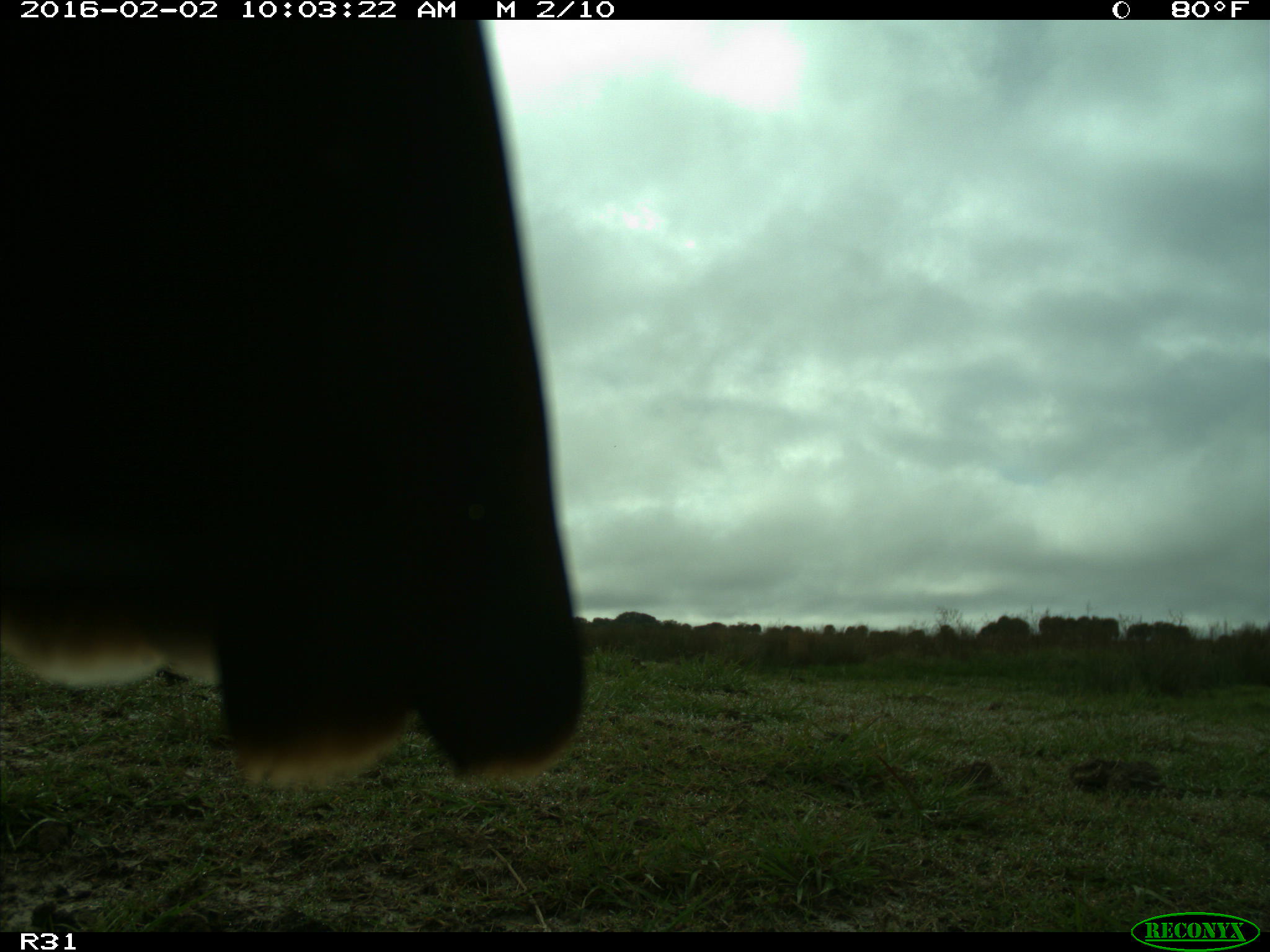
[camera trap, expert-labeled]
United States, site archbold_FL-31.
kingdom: Animalia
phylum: Chordata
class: Aves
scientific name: Aves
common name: birds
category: unidentified bird